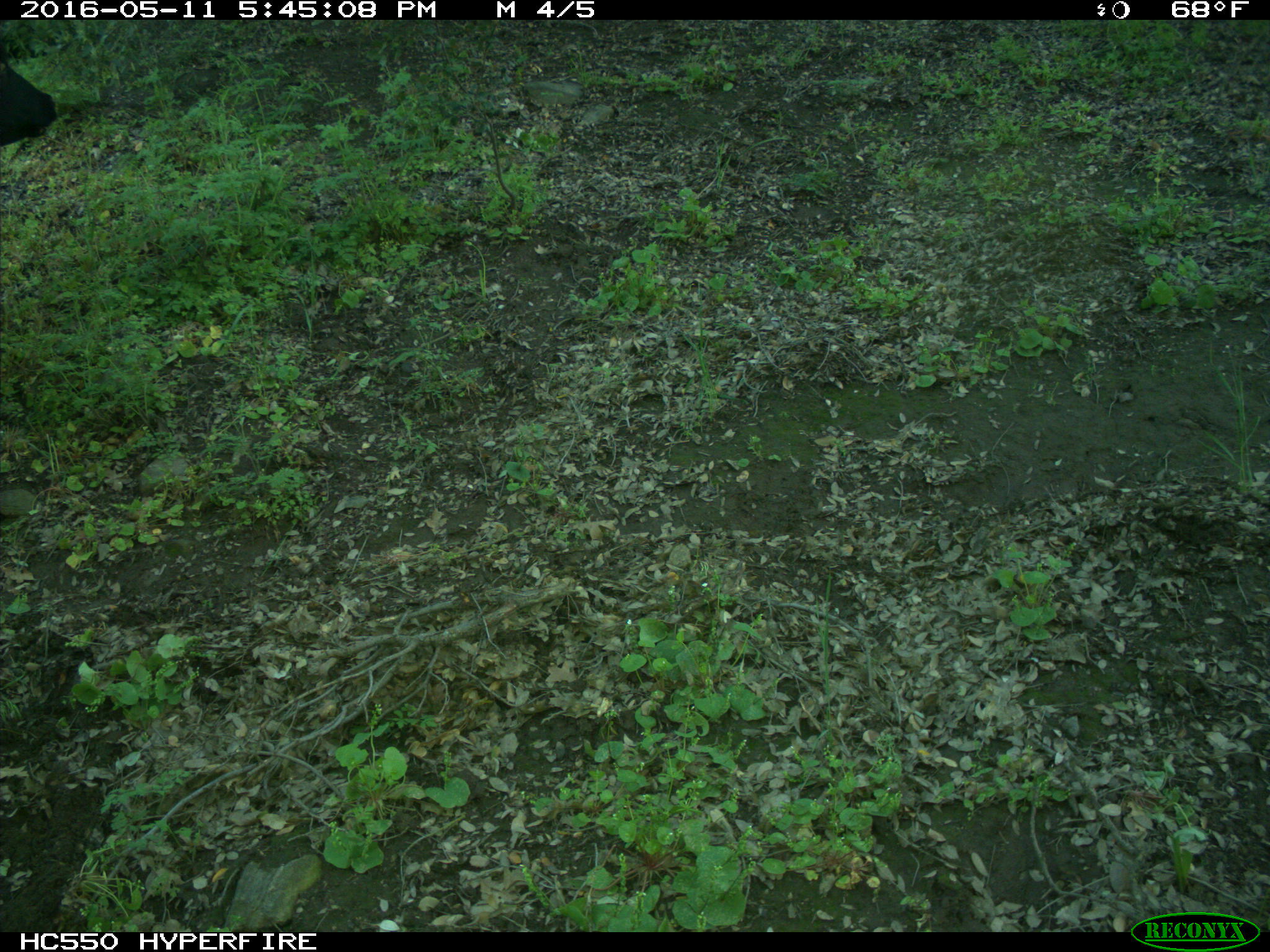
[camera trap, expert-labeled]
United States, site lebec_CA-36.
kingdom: Animalia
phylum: Chordata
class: Mammalia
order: Artiodactyla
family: Bovidae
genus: Bos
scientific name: Bos taurus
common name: domestic cow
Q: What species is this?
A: Bos taurus (domestic cow).